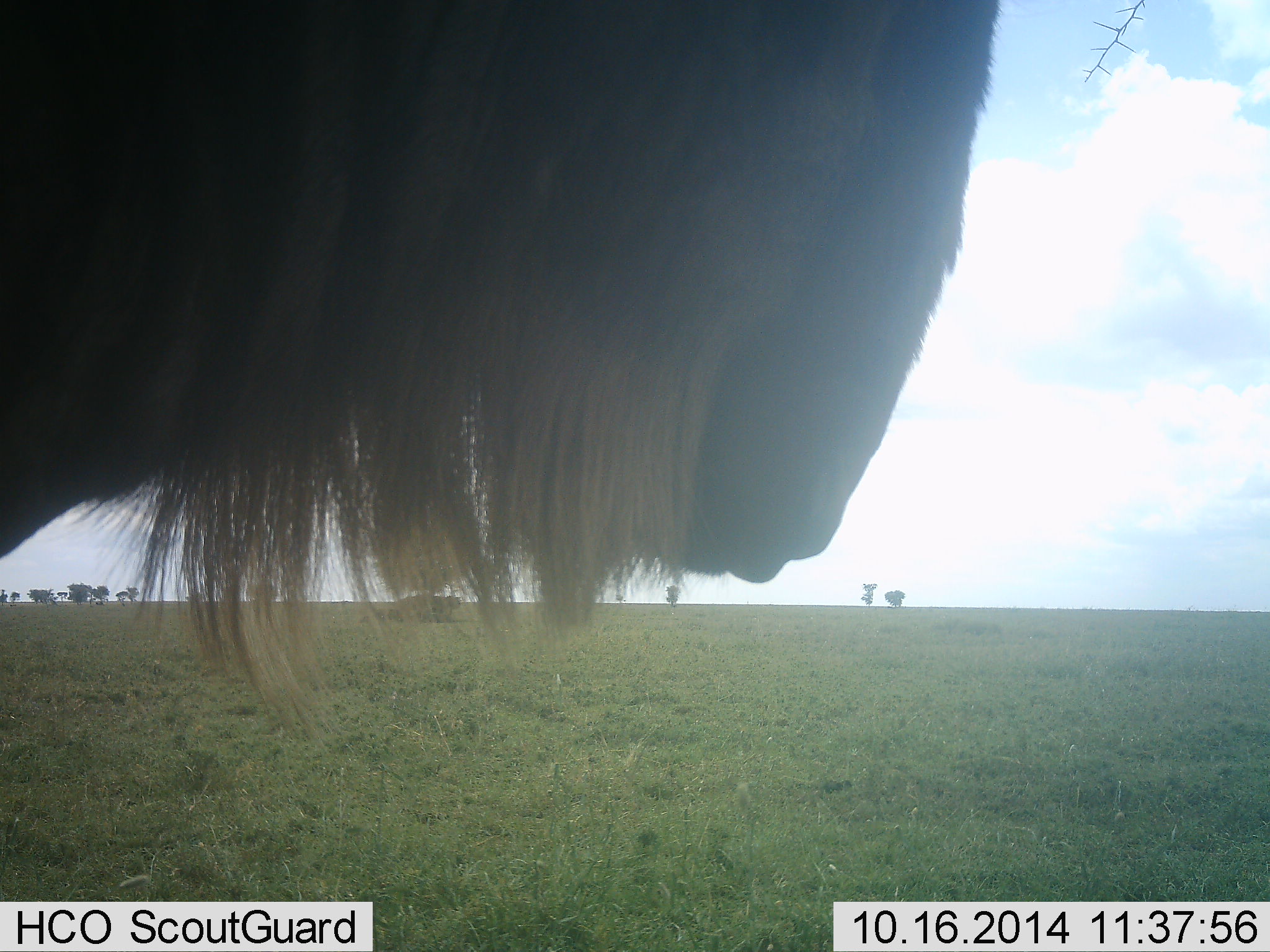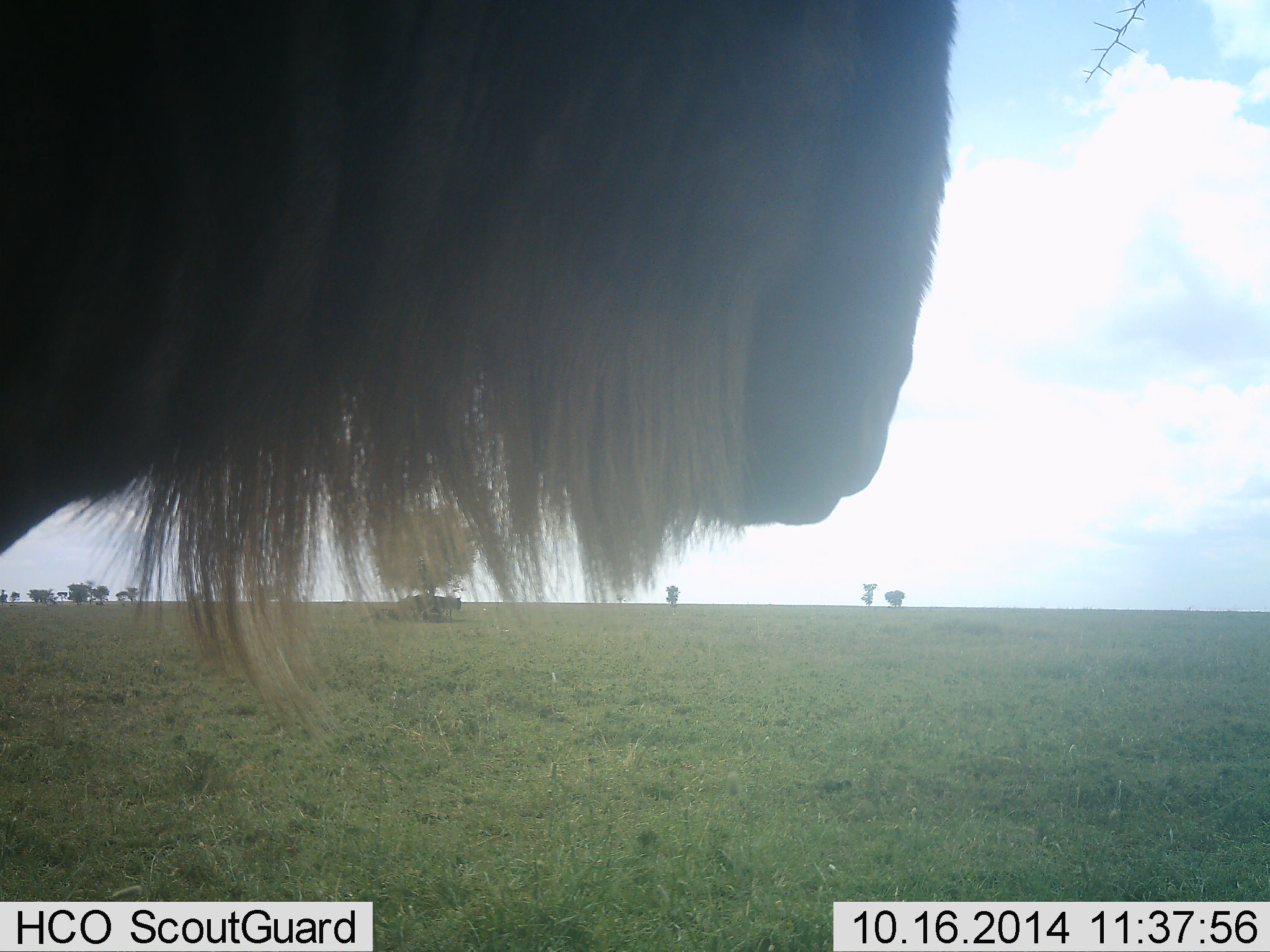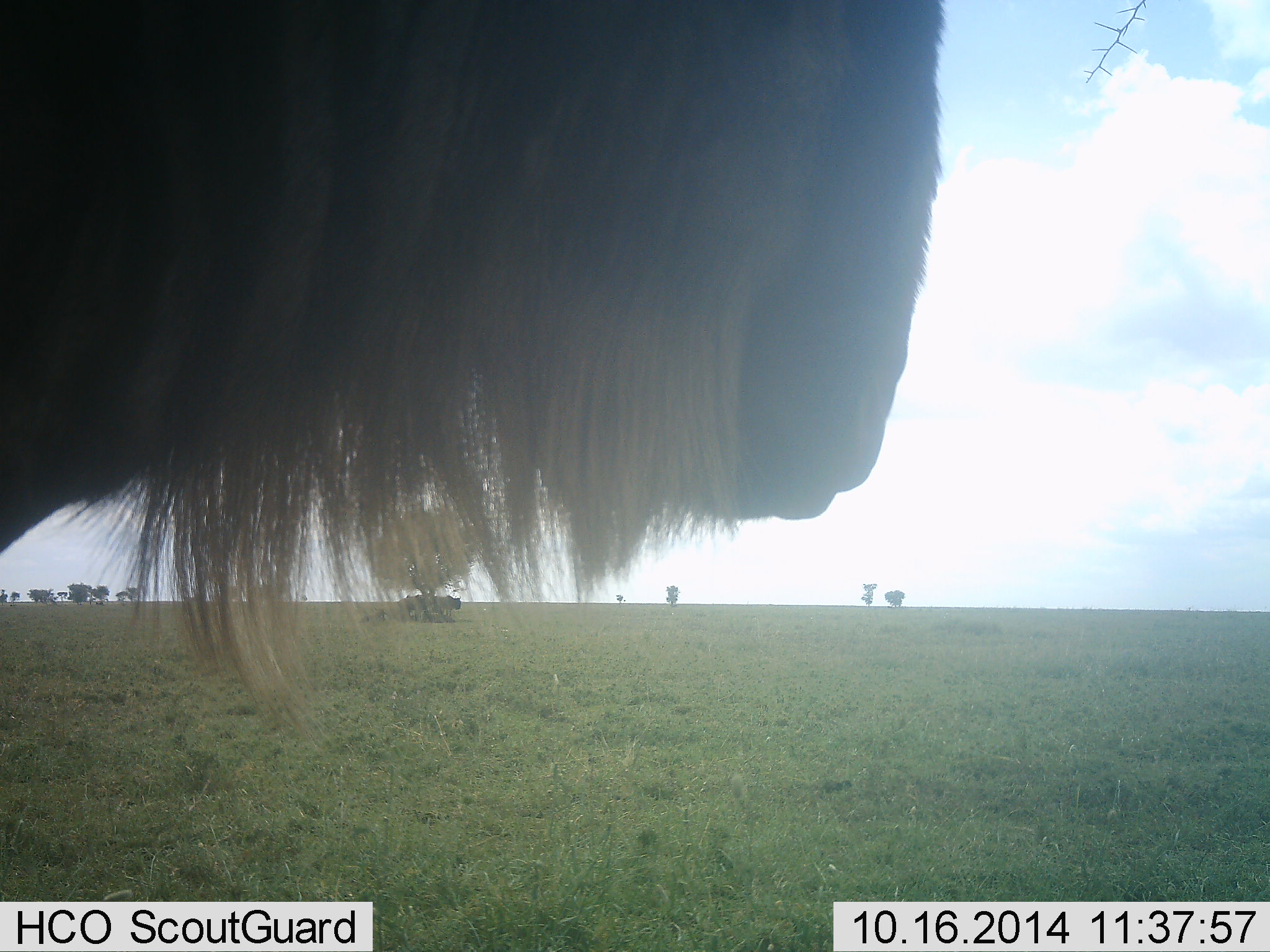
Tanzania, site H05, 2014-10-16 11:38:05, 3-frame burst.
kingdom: Animalia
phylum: Chordata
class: Mammalia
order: Artiodactyla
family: Bovidae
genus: Connochaetes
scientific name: Connochaetes taurinus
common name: blue wildebeest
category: wildebeest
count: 1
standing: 100%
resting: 10%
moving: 0%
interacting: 0%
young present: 0%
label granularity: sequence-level